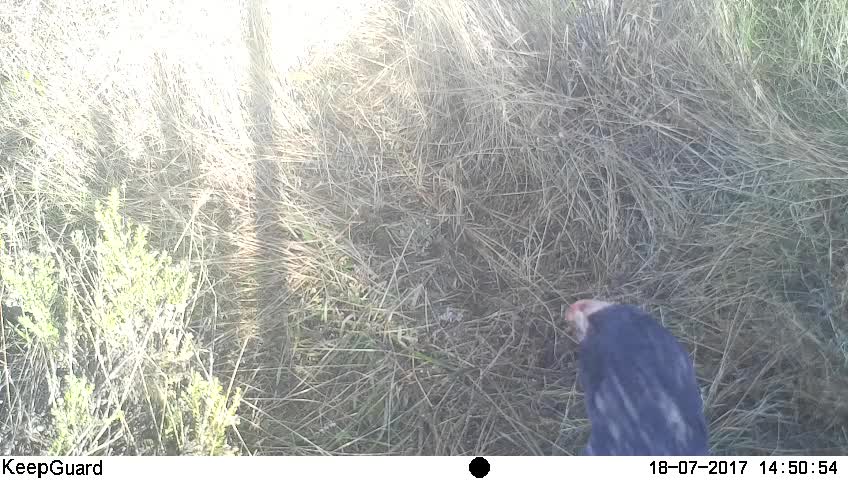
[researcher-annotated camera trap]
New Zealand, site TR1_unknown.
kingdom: Animalia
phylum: Chordata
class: Aves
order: Gruiformes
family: Rallidae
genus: Porphyrio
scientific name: Porphyrio mantelli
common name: takahe